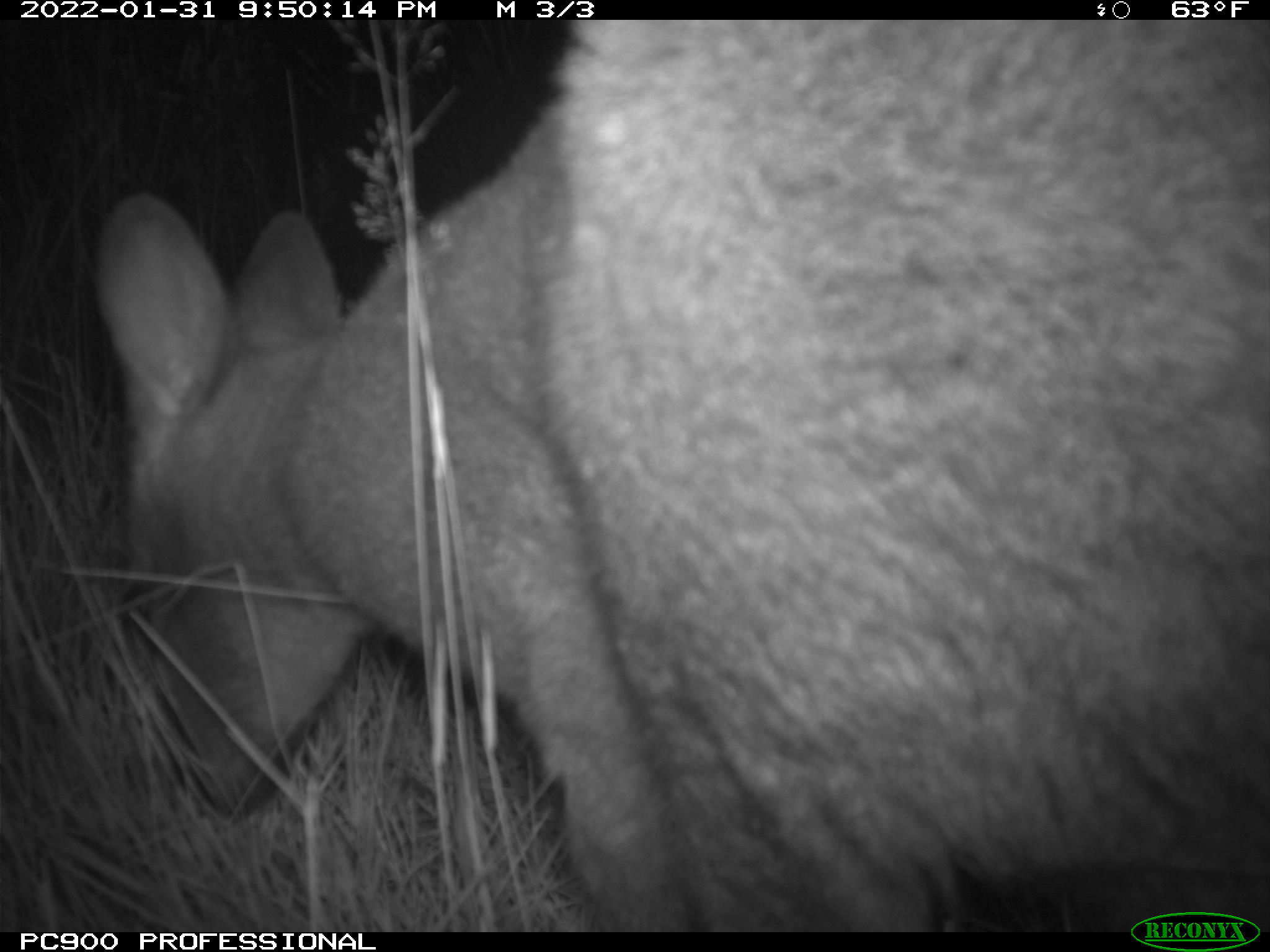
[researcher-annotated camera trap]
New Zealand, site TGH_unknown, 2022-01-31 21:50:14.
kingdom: Animalia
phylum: Chordata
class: Mammalia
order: Diprotodontia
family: Macropodidae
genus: Notamacropus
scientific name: Notamacropus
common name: wallaby